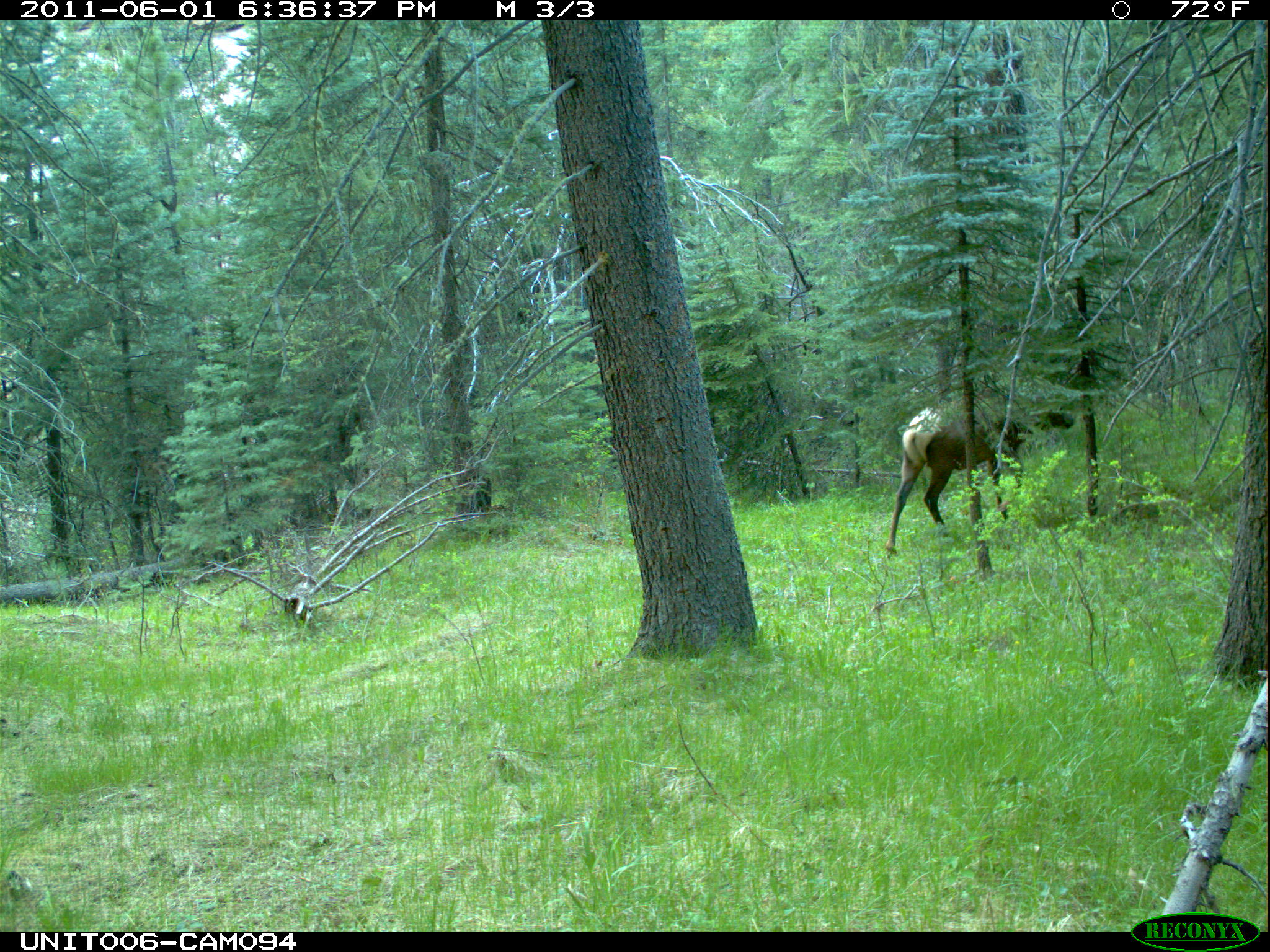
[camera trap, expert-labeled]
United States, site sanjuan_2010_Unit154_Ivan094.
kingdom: Animalia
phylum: Chordata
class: Mammalia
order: Artiodactyla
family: Cervidae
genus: Cervus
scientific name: Cervus elaphus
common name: red deer